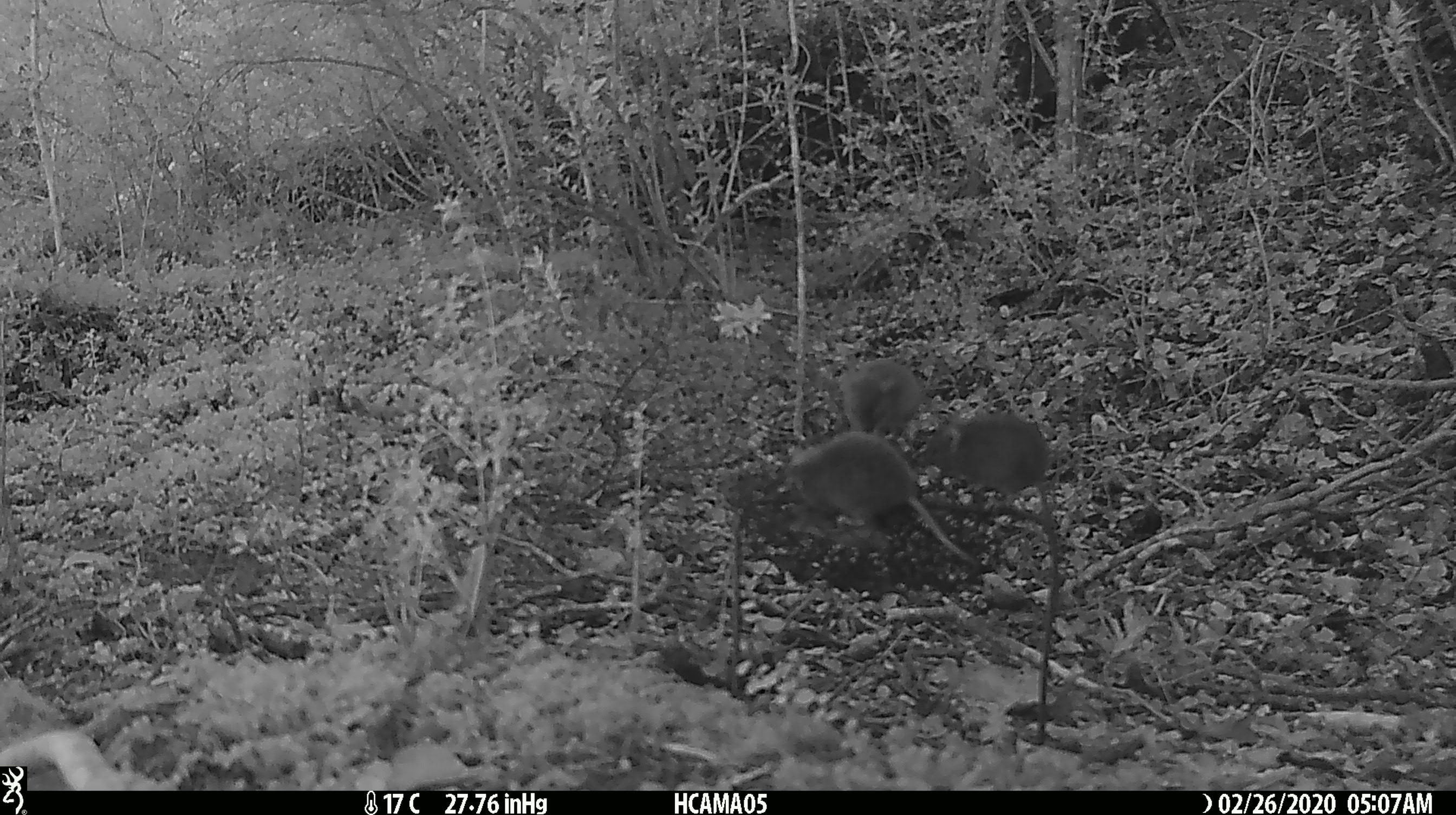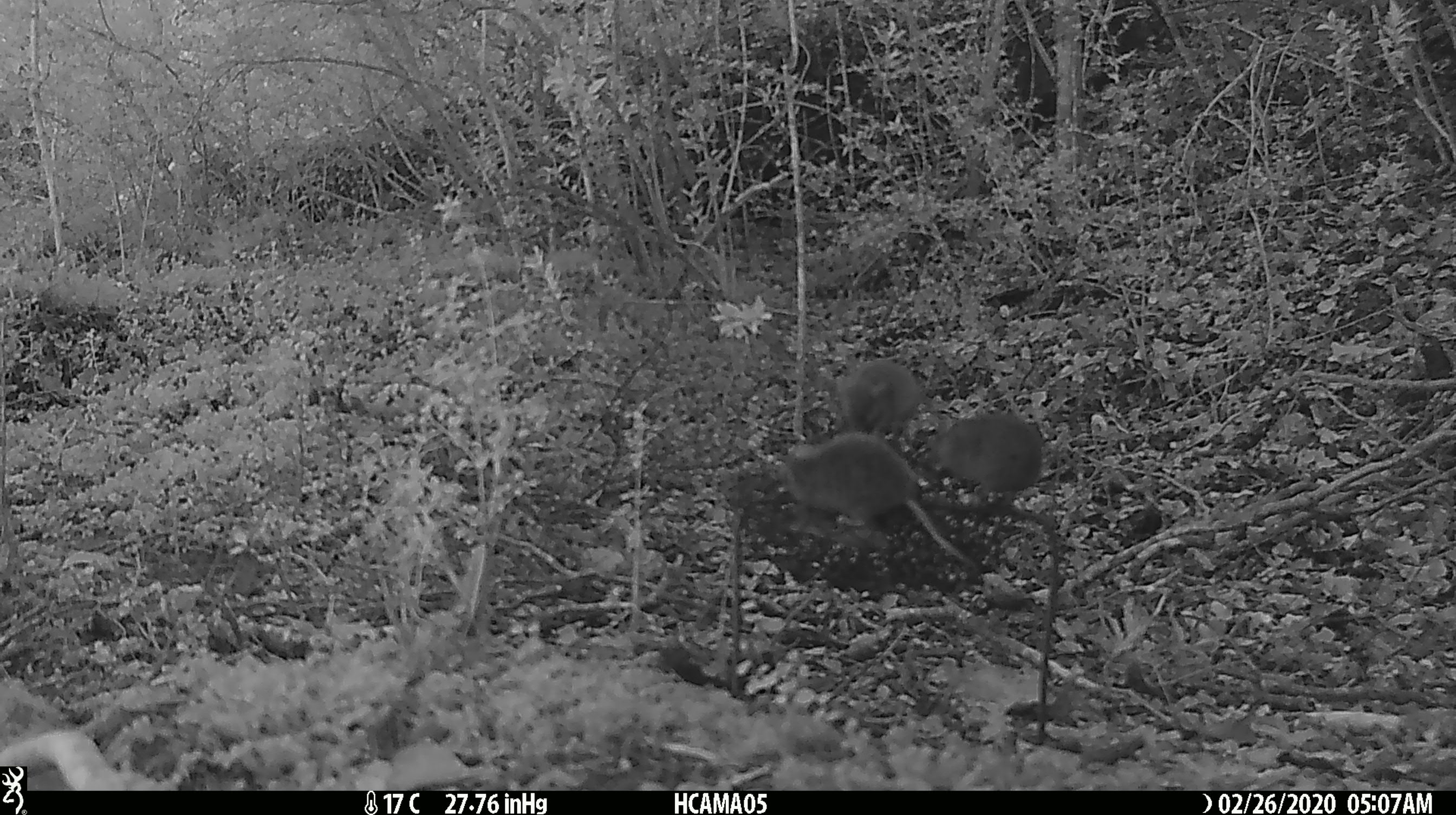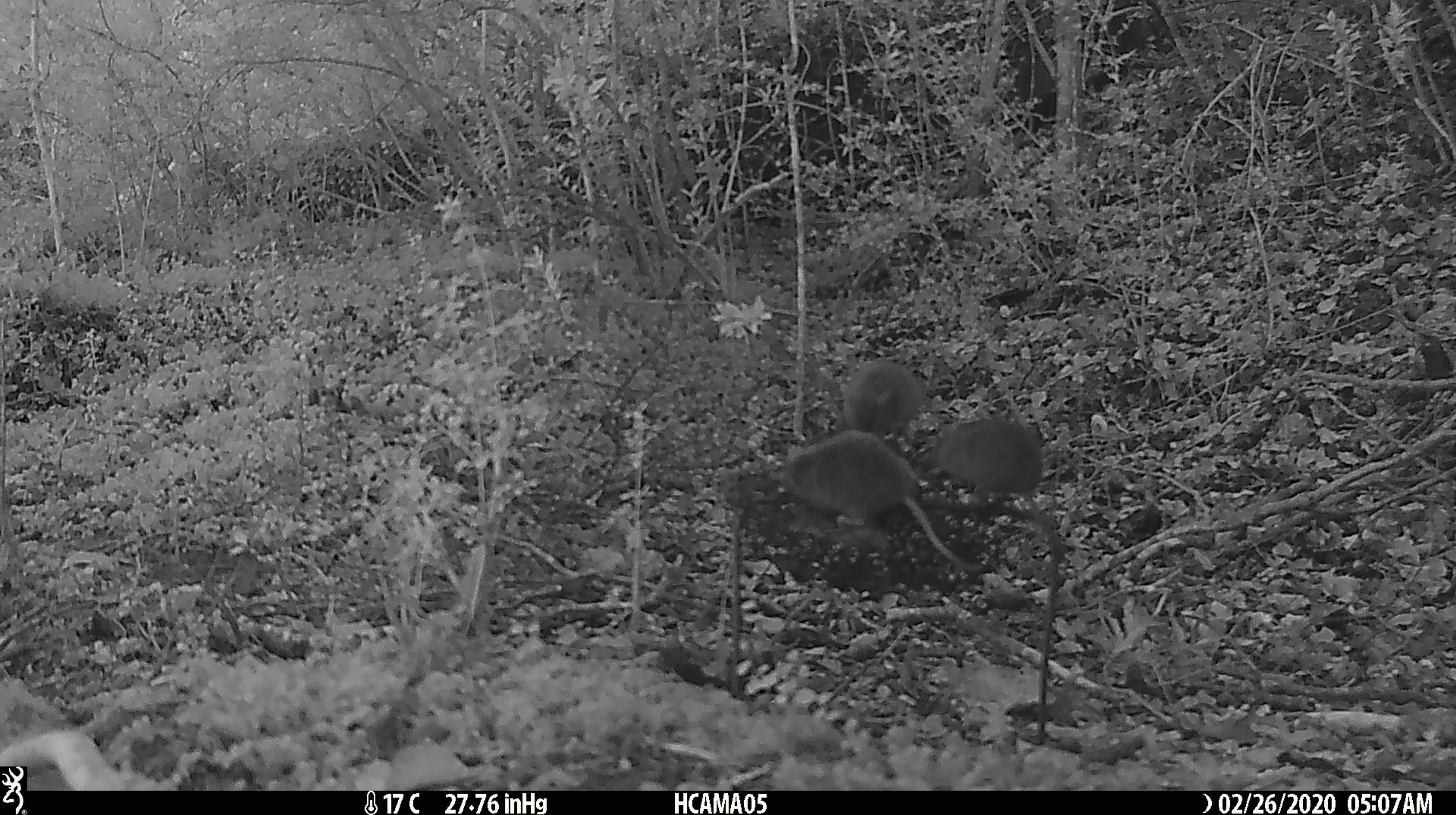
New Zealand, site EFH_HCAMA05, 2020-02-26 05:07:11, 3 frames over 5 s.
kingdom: Animalia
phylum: Chordata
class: Mammalia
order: Rodentia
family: Muridae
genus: Mus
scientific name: Mus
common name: mouse